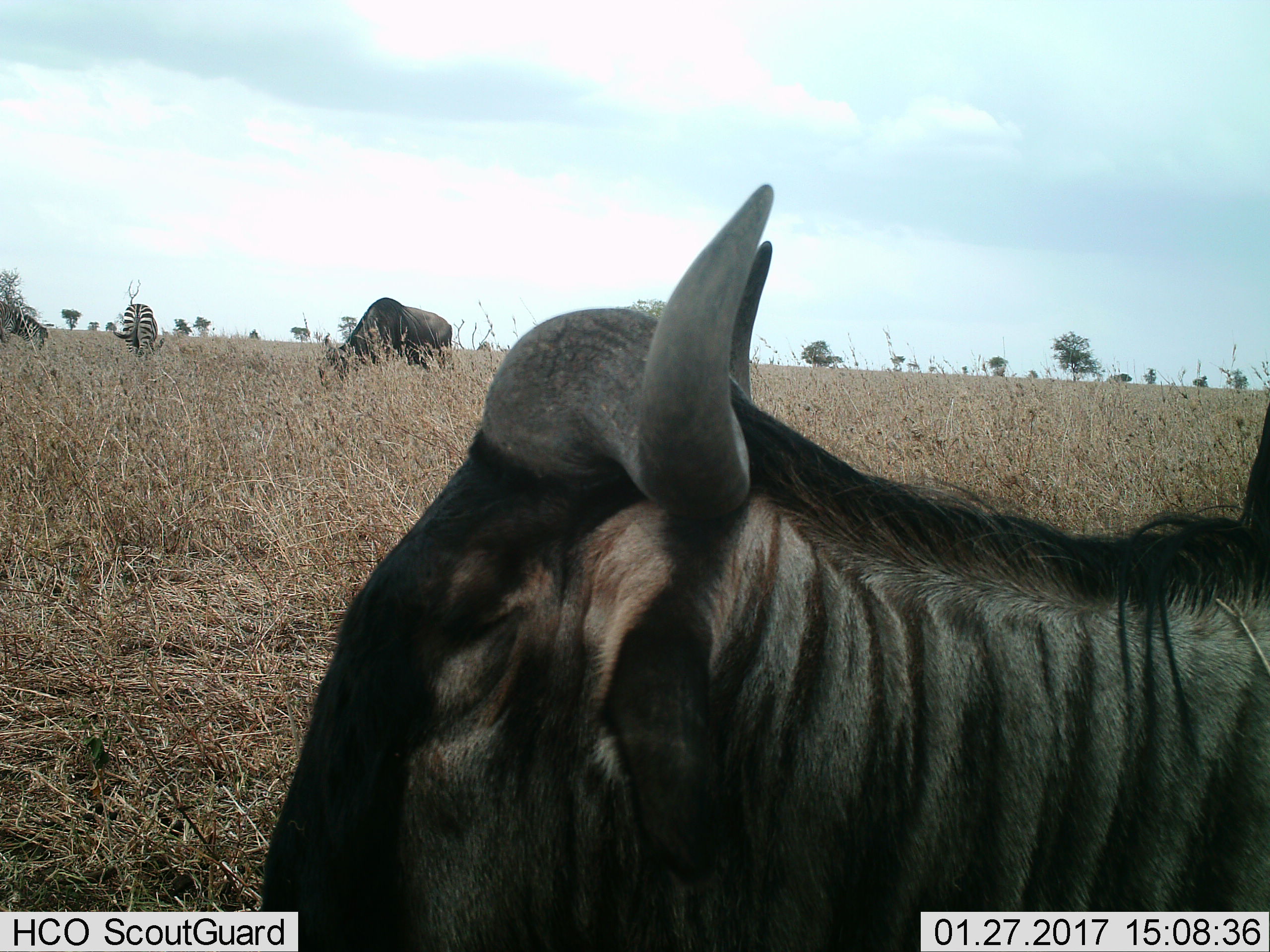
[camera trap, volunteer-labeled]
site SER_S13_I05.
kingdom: Animalia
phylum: Chordata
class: Mammalia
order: Artiodactyla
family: Bovidae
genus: Connochaetes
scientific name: Connochaetes taurinus taurinus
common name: blue wildebeest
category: wildebeestblue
Wildebeestblue (blue wildebeest) (Connochaetes taurinus taurinus), count 2. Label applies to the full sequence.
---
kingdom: Animalia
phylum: Chordata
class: Mammalia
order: Perissodactyla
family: Equidae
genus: Equus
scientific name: Equus quagga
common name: plains zebra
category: zebraplains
Zebraplains (plains zebra) (Equus quagga), count 2. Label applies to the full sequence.